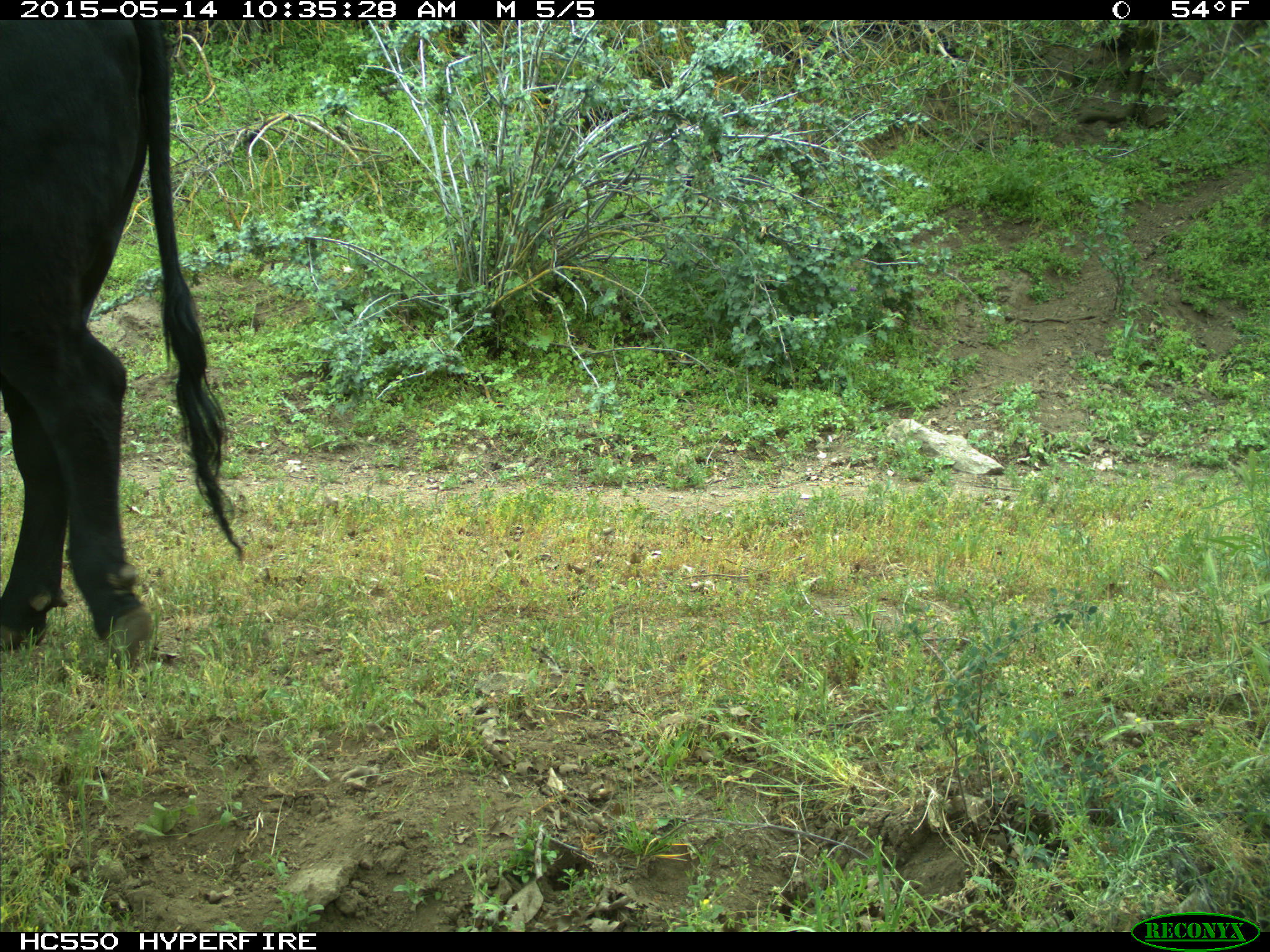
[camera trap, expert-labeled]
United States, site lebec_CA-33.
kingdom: Animalia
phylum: Chordata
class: Mammalia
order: Artiodactyla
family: Bovidae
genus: Bos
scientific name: Bos taurus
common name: domestic cow